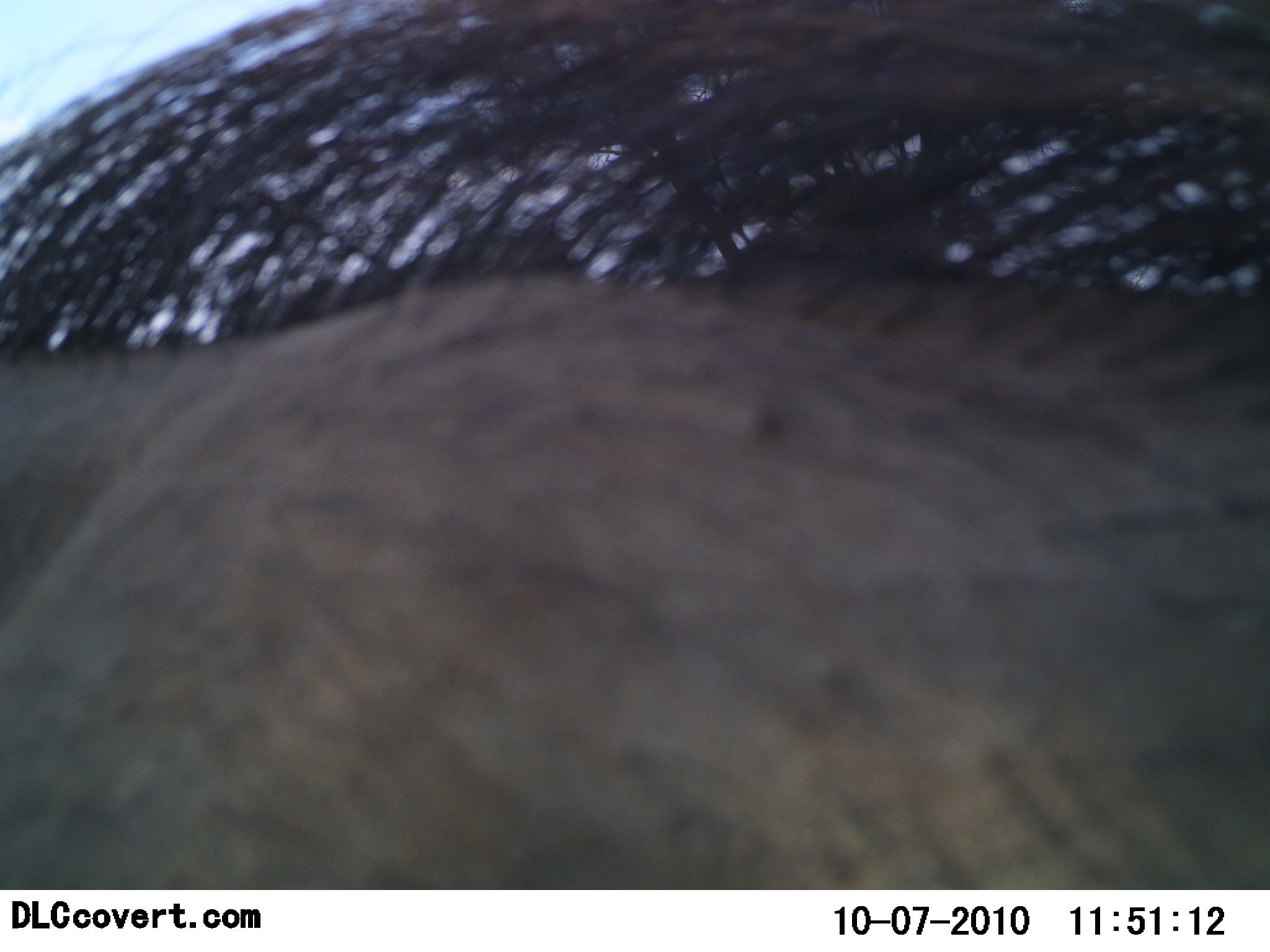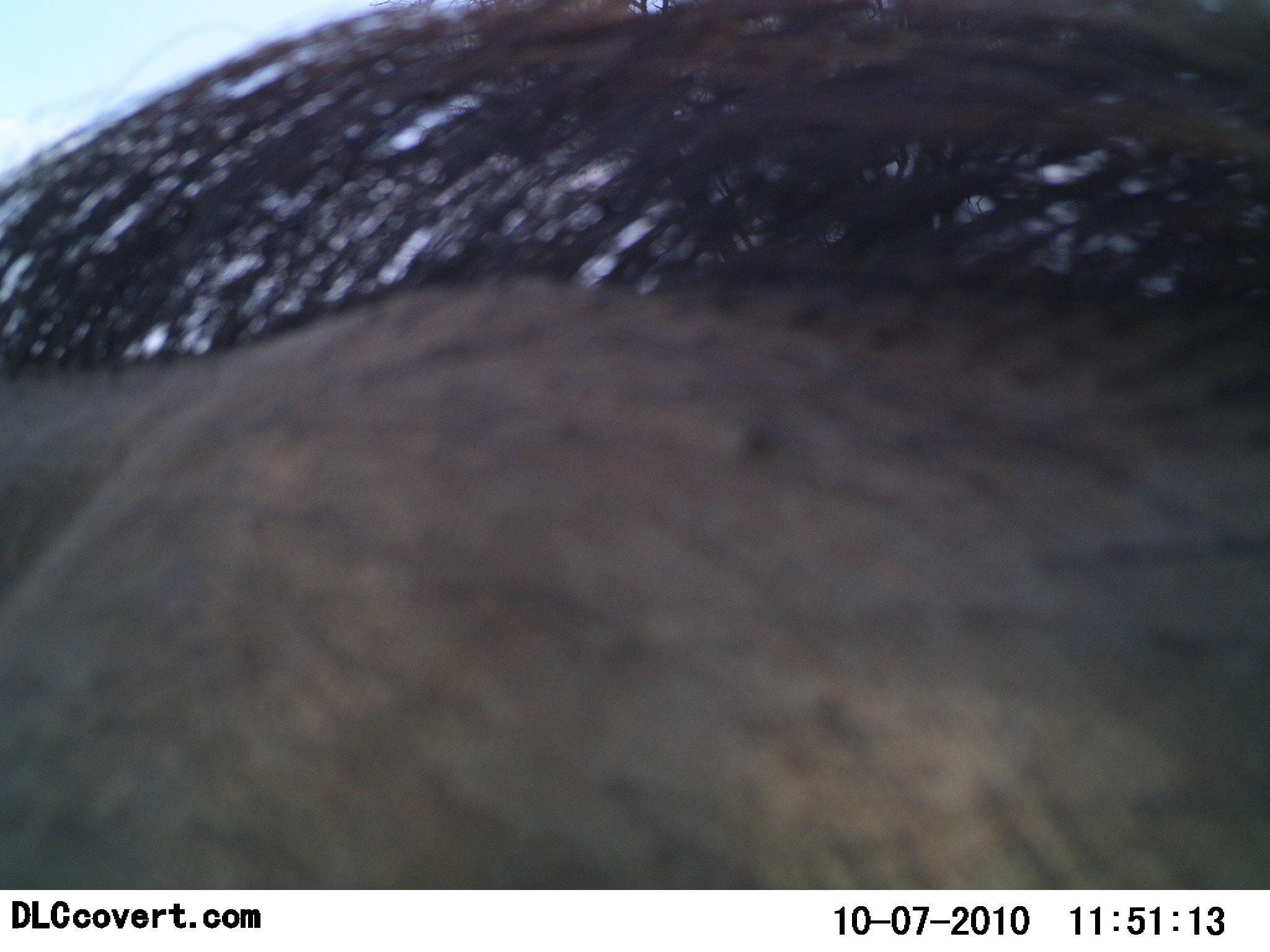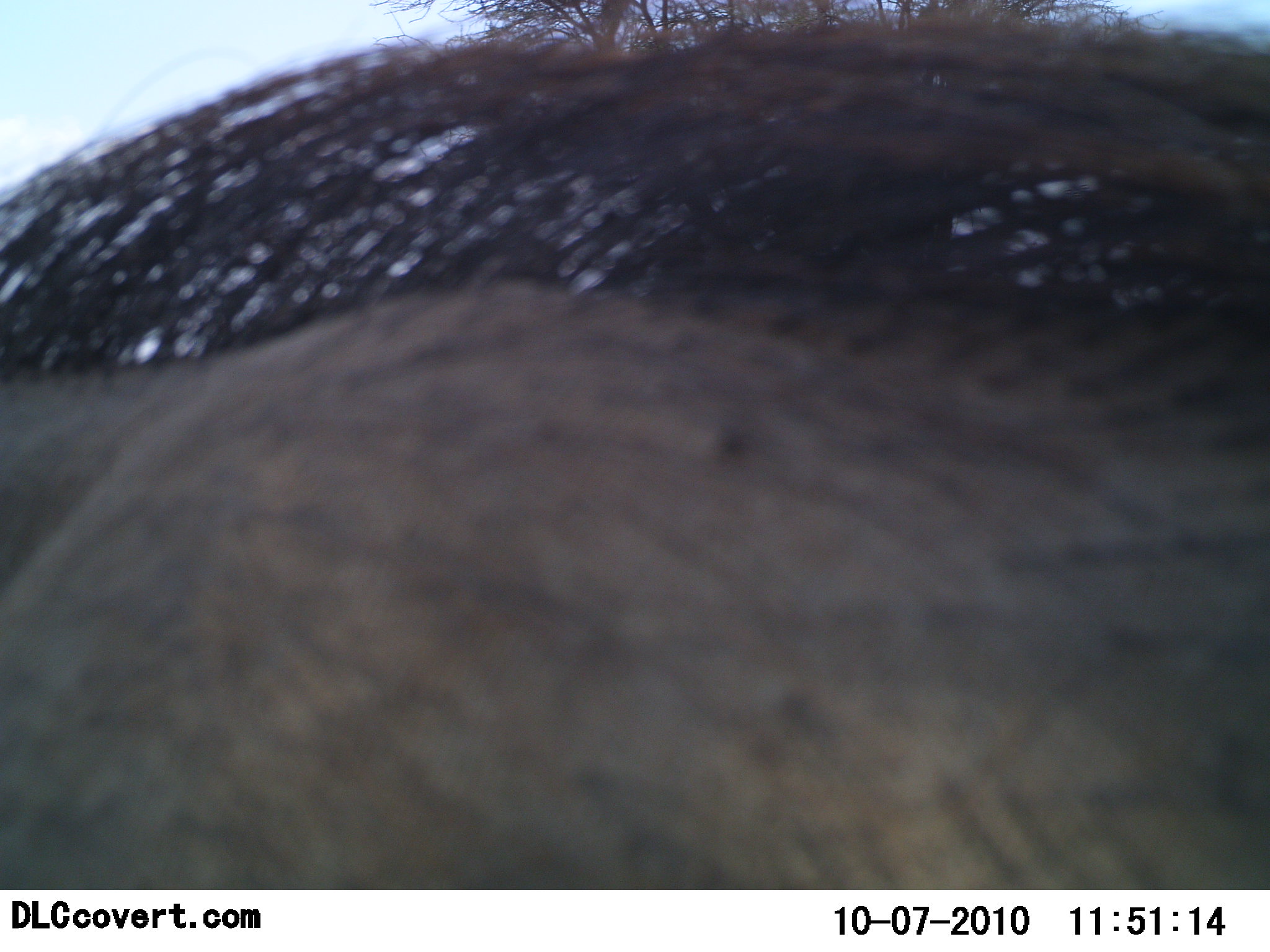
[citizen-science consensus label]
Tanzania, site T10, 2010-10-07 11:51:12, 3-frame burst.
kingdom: Animalia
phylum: Chordata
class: Mammalia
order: Artiodactyla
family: Suidae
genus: Phacochoerus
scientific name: Phacochoerus africanus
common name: warthog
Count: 1.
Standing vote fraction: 83%.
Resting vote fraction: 17%.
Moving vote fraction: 0%.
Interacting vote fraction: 0%.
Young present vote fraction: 0%.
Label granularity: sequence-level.